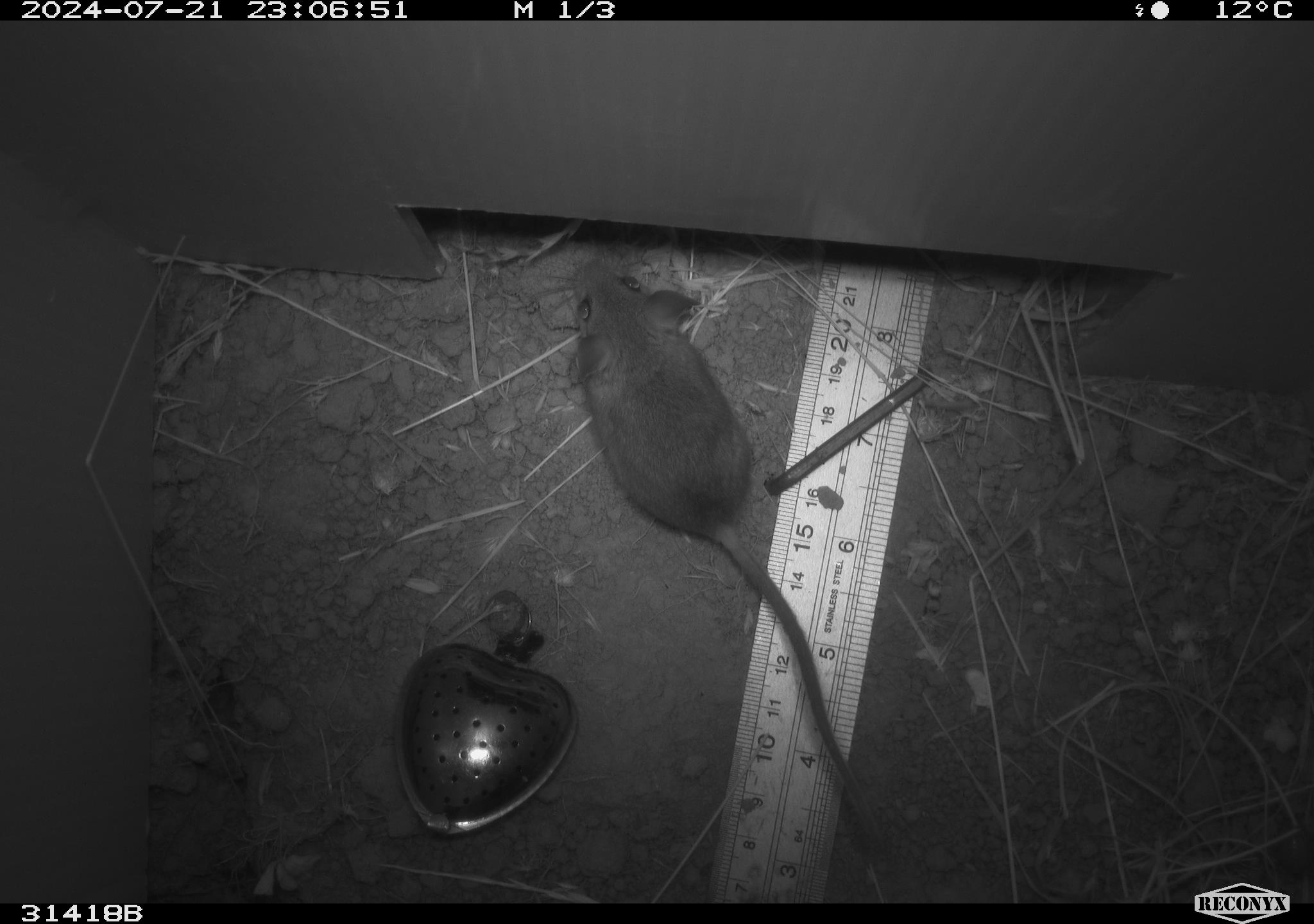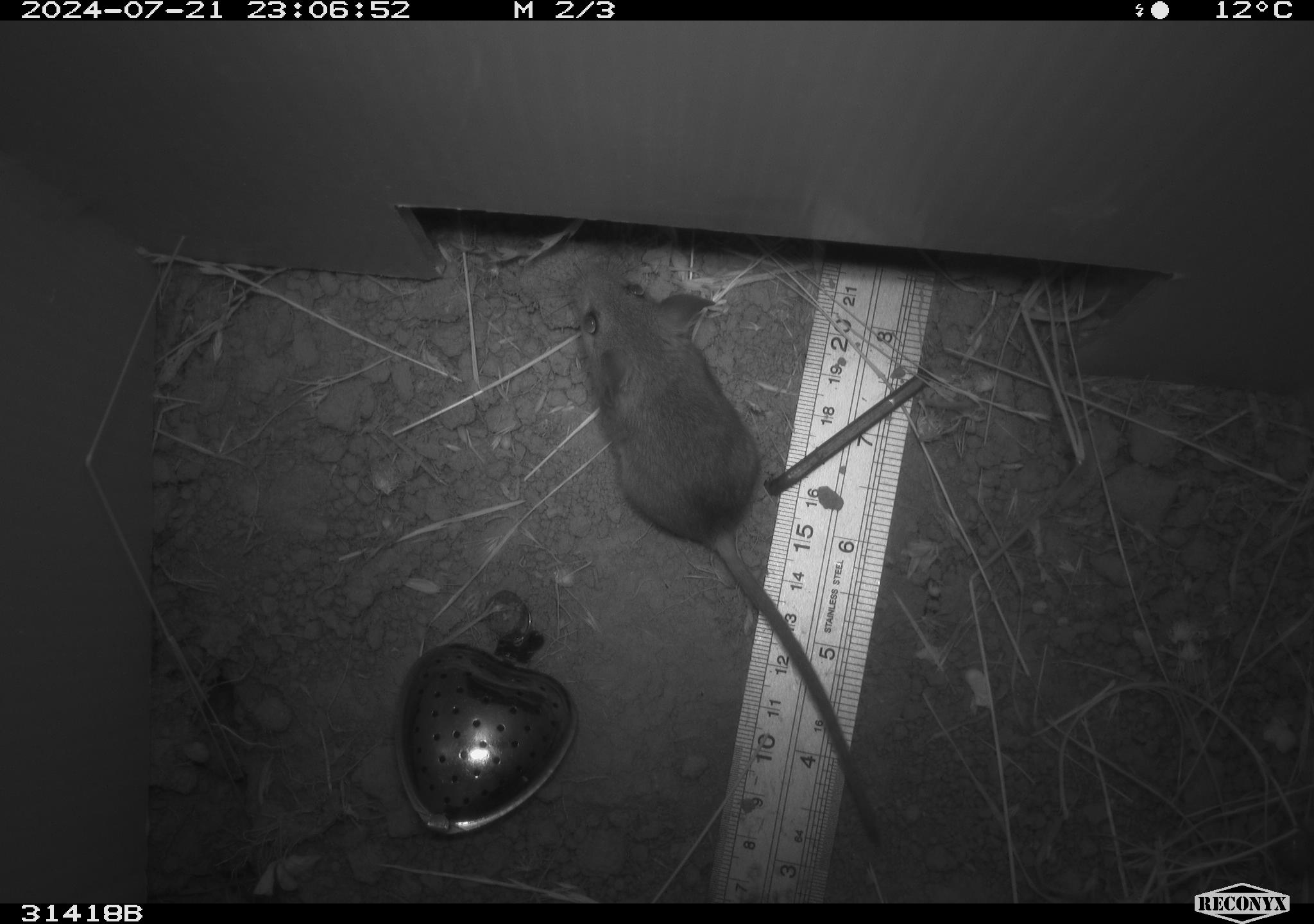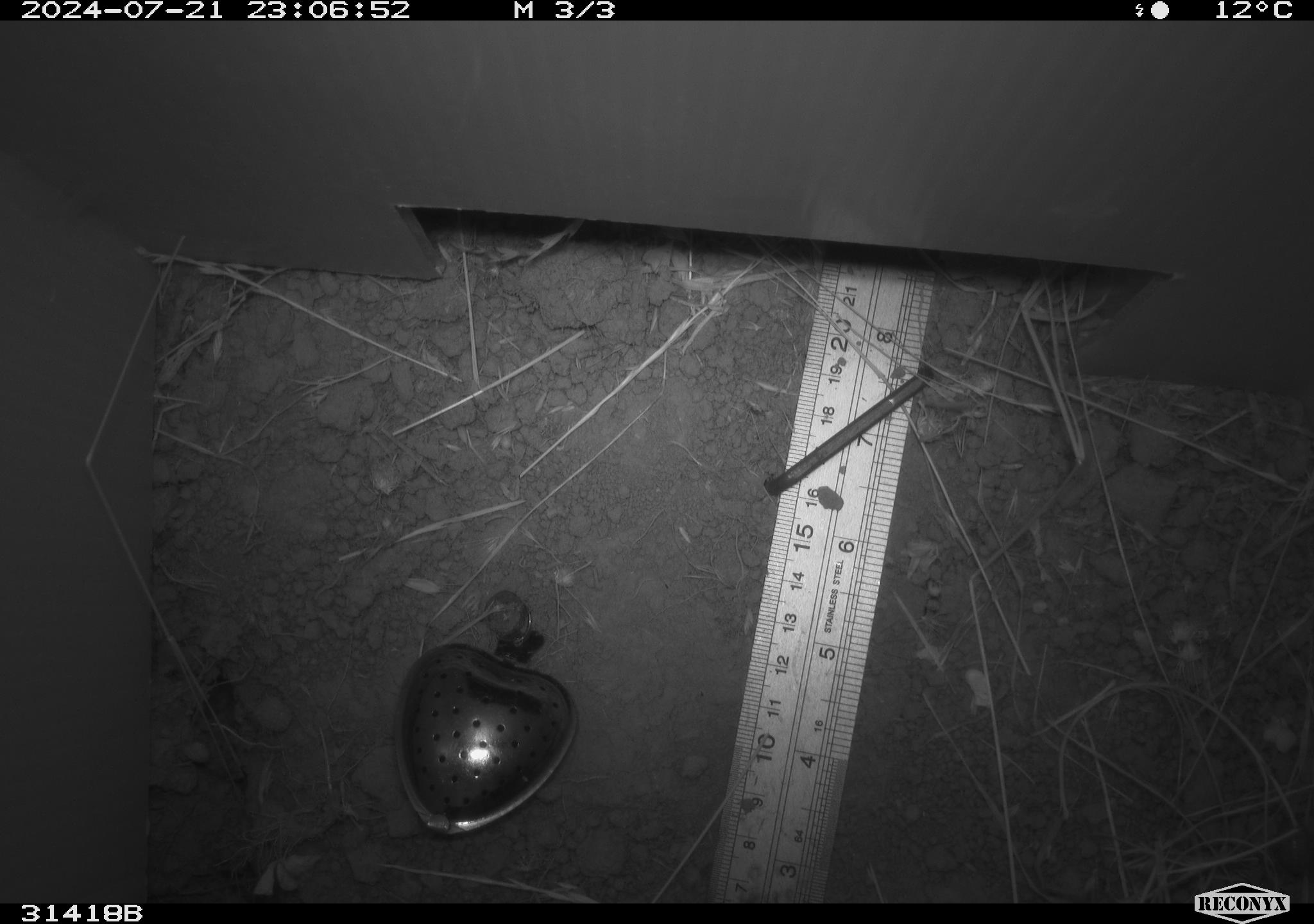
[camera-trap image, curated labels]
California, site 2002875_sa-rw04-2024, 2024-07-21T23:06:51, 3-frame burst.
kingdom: Animalia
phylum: Chordata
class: Mammalia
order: Rodentia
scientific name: Rodentia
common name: mouse species